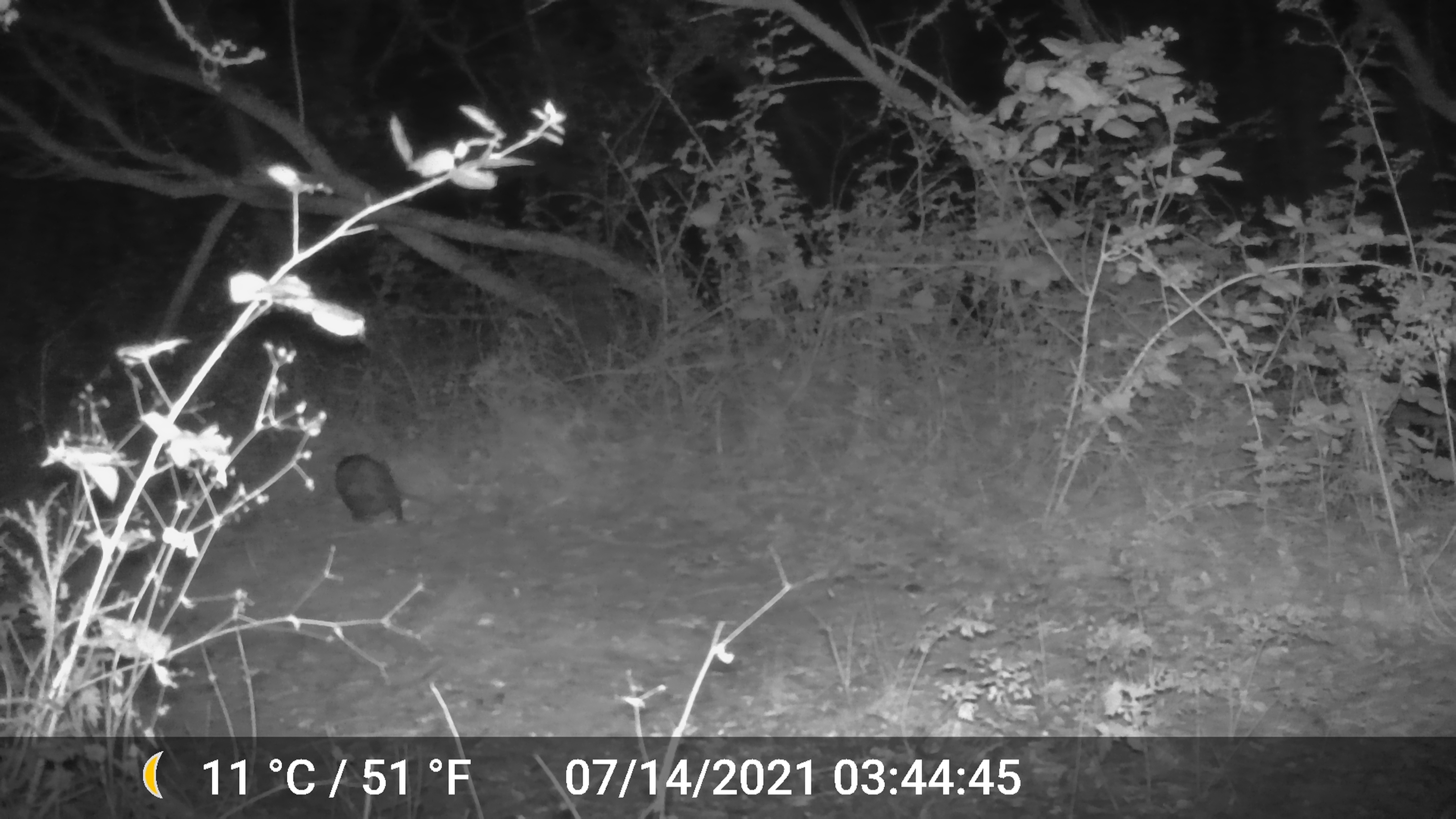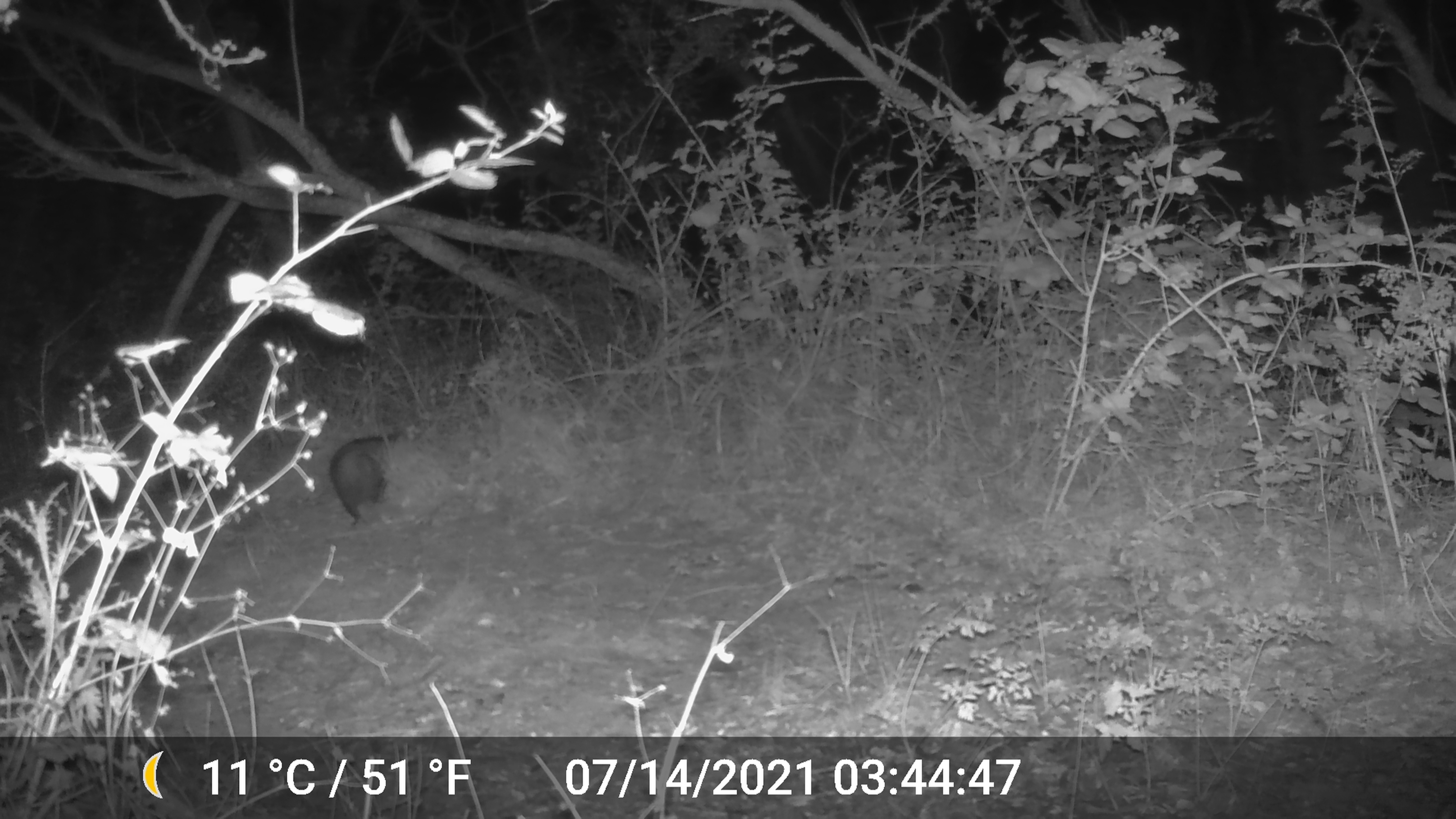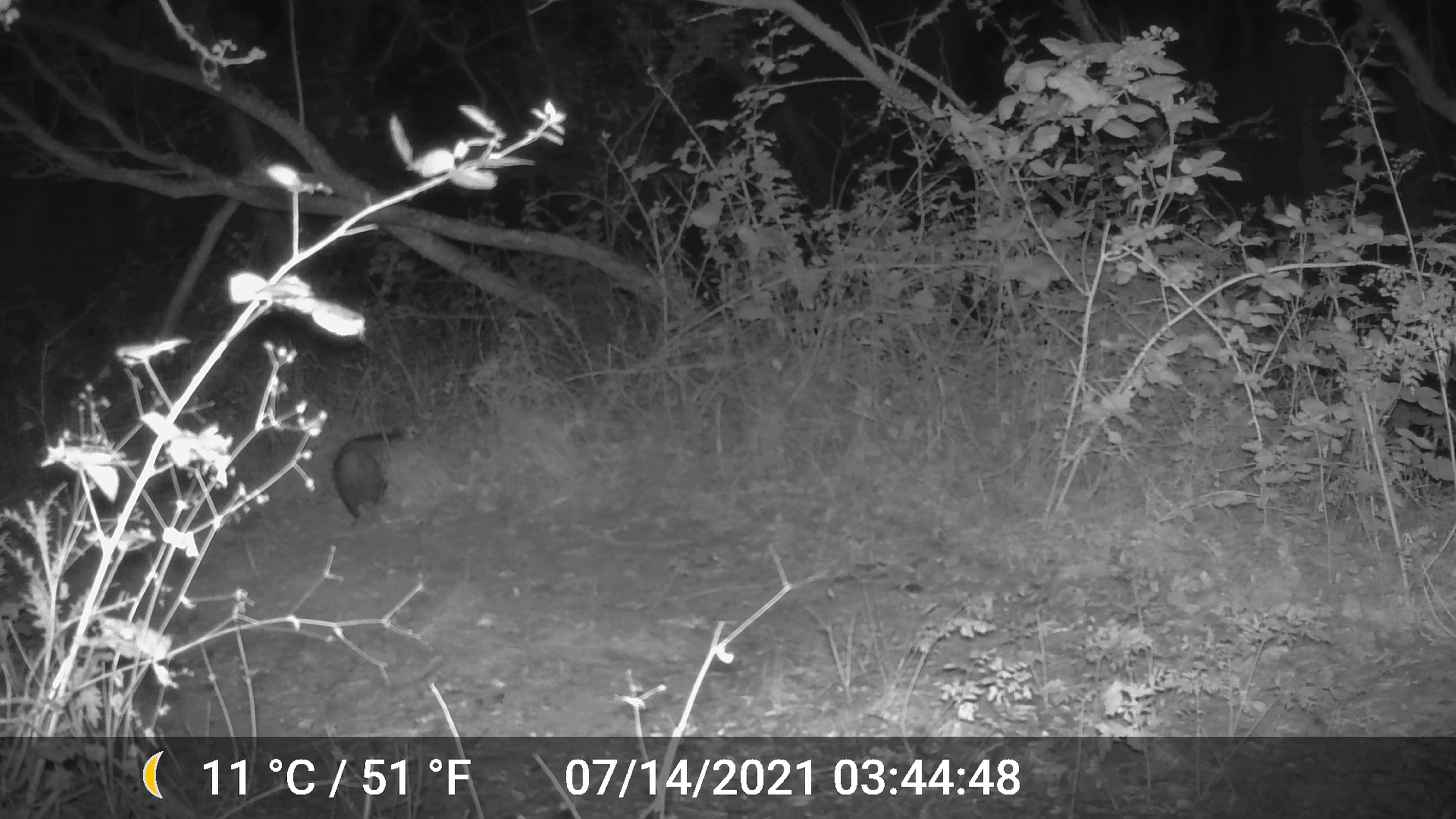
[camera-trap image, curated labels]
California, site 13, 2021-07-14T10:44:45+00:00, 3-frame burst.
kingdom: Animalia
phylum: Chordata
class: Mammalia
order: Didelphimorphia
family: Didelphidae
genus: Didelphis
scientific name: Didelphis virginiana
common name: virginia opossum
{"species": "virginia opossum (Didelphis virginiana)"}